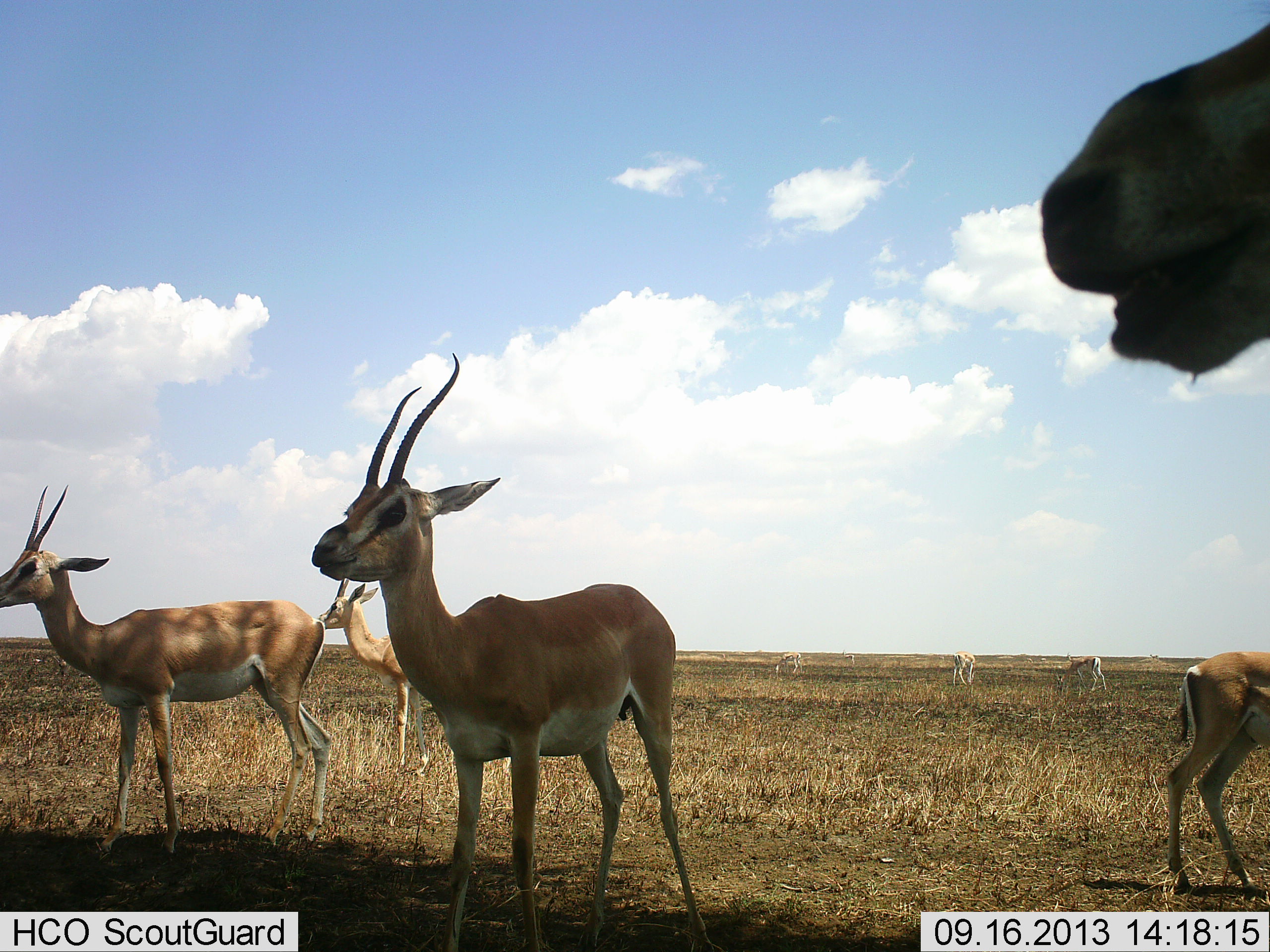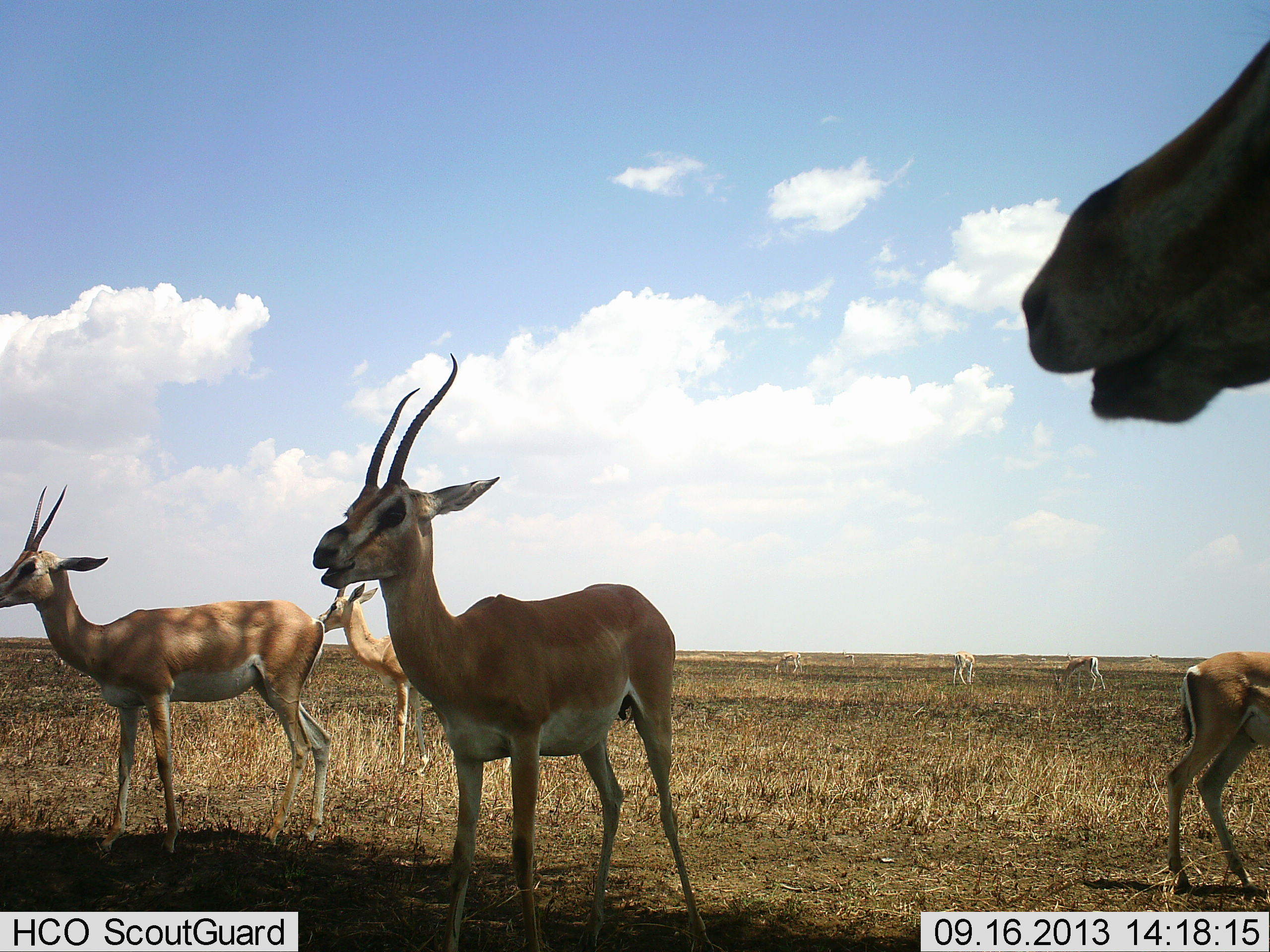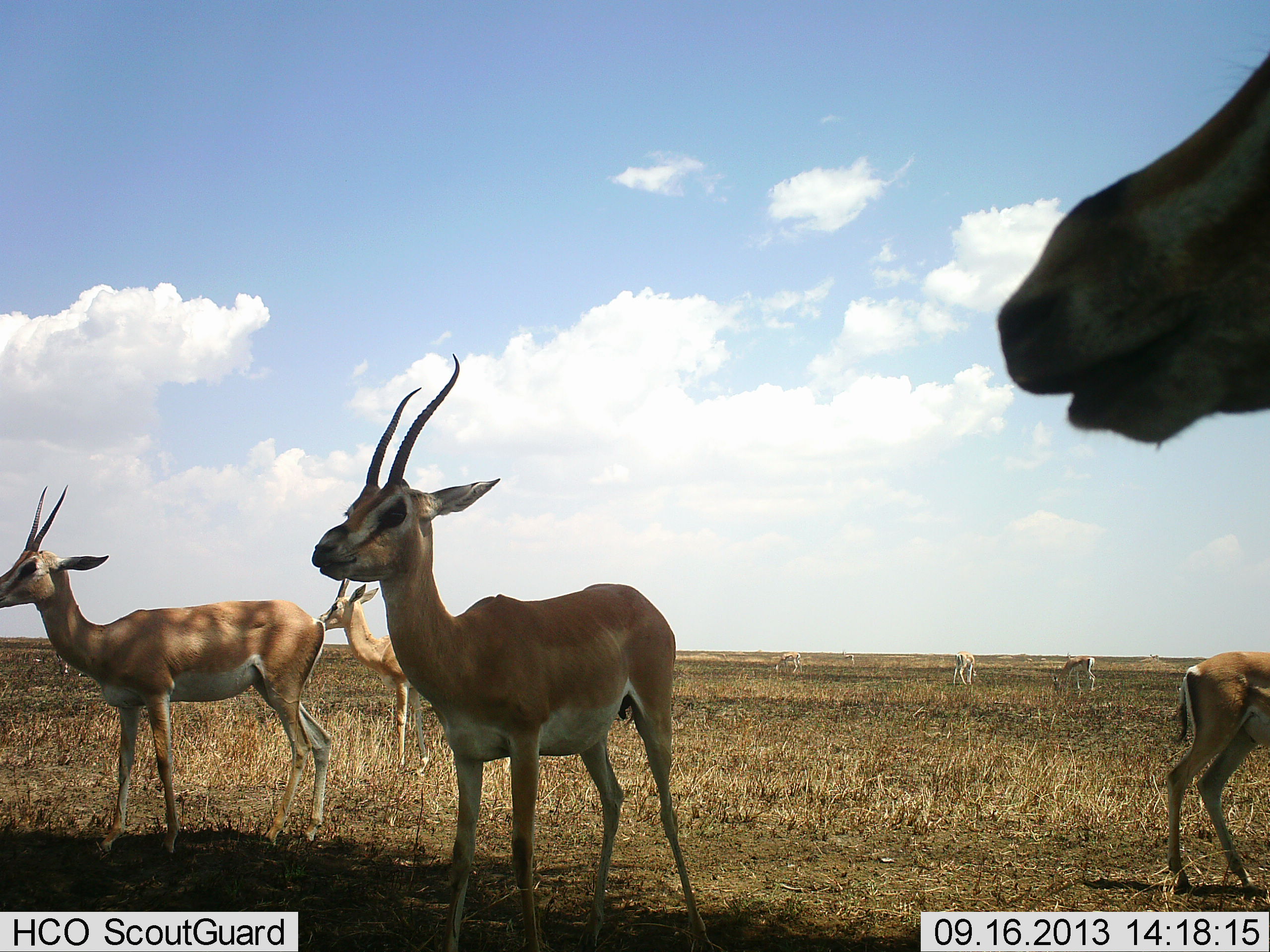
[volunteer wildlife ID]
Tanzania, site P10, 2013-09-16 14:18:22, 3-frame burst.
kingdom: Animalia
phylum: Chordata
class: Mammalia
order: Artiodactyla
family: Bovidae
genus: Nanger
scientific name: Nanger granti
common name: grant's gazelle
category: gazellegrants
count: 8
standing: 70%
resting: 10%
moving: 10%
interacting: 0%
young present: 0%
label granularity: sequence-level